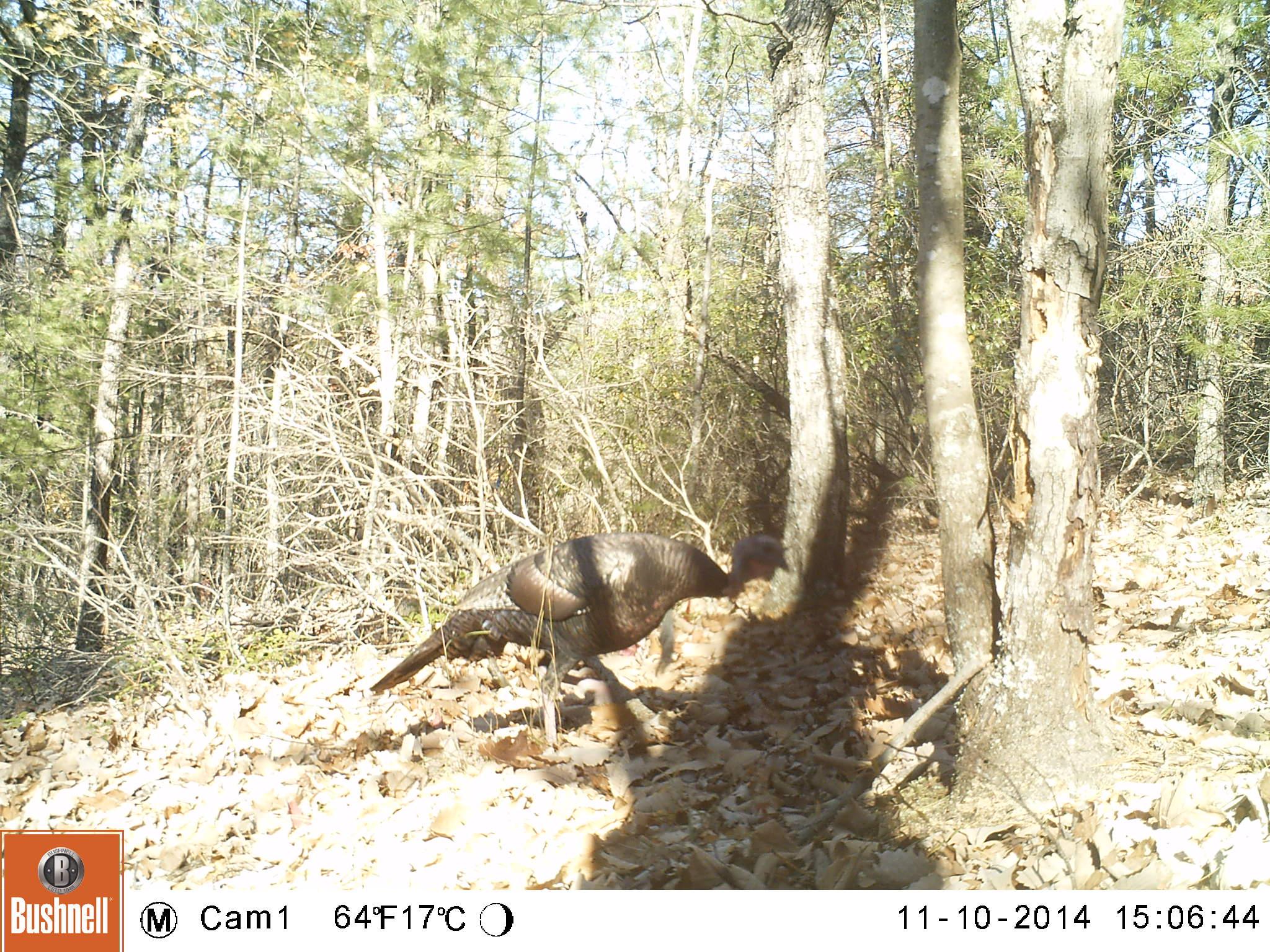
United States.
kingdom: Animalia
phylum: Chordata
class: Aves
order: Galliformes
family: Phasianidae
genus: Meleagris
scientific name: Meleagris gallopavo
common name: wild turkey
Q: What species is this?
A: Wild Turkey (Meleagris gallopavo).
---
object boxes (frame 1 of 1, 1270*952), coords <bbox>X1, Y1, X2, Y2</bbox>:
Wild Turkey: <bbox>362, 524, 795, 737</bbox>